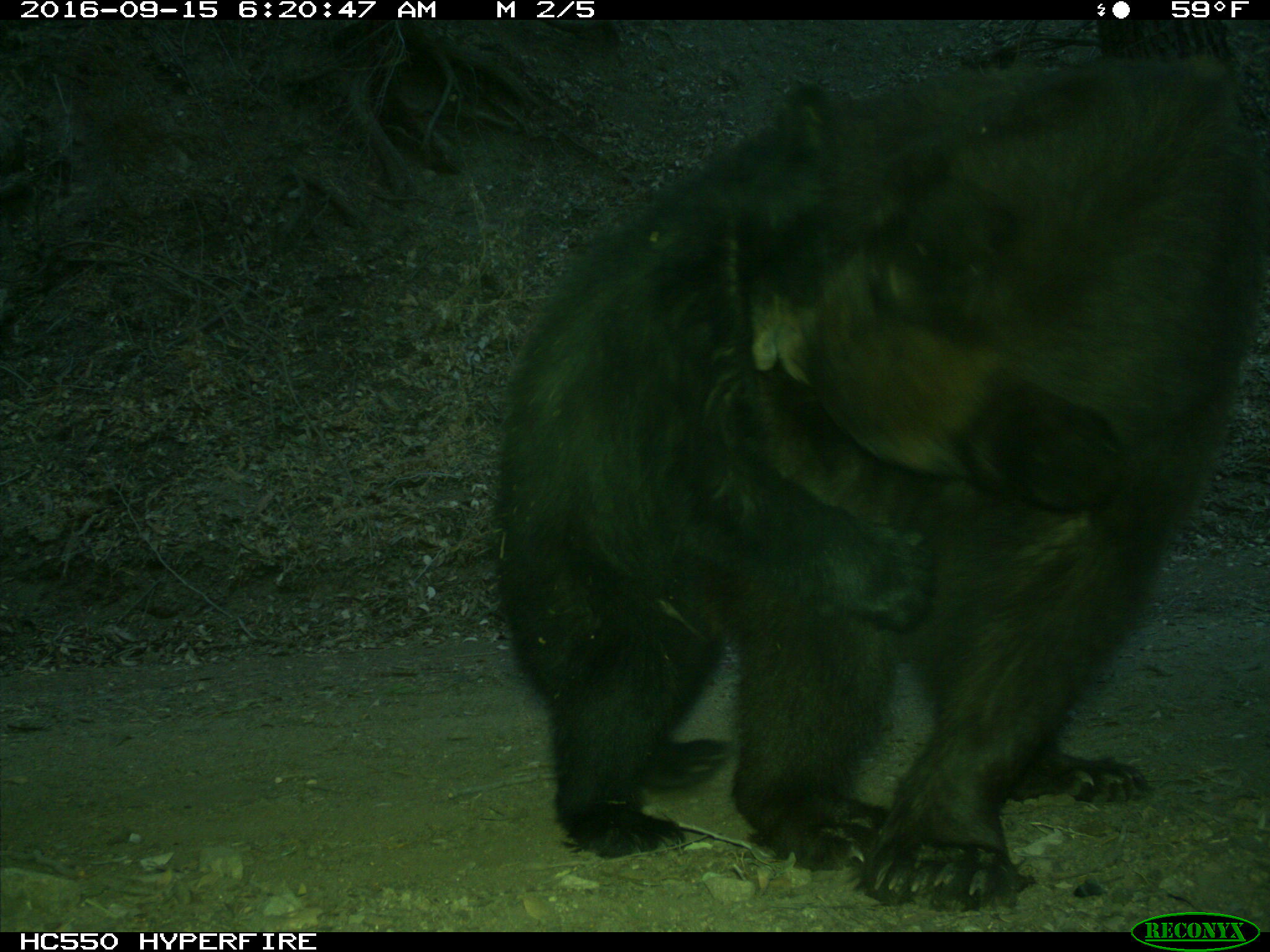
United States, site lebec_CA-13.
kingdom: Animalia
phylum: Chordata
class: Mammalia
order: Carnivora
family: Ursidae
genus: Ursus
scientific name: Ursus americanus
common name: american black bear